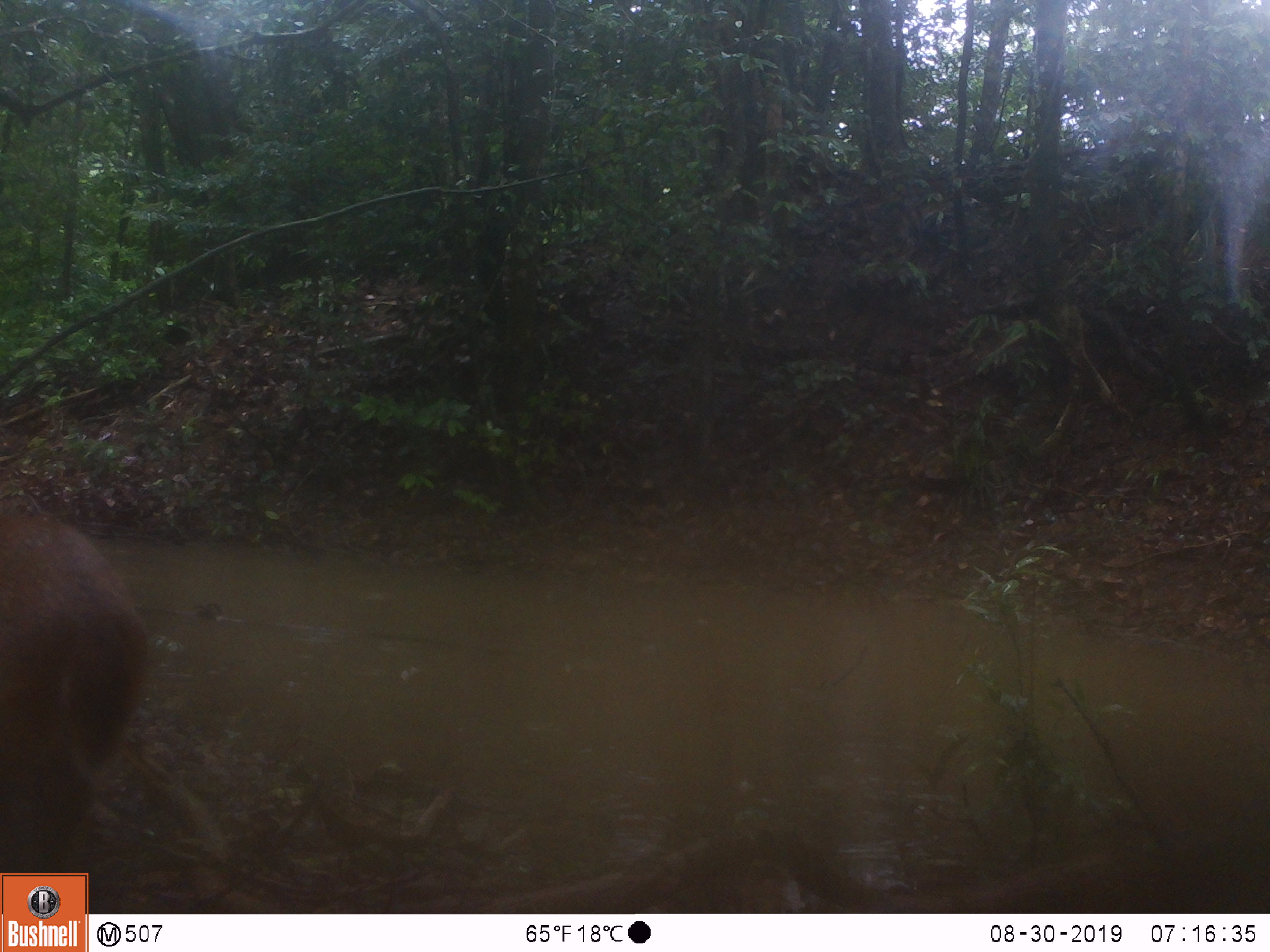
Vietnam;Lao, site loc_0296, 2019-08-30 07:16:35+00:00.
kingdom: Animalia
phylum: Chordata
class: Mammalia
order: Artiodactyla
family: Cervidae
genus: Muntiacus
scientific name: Muntiacus vuquangensis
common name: large-antlered muntjac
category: large antlered muntjac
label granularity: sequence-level